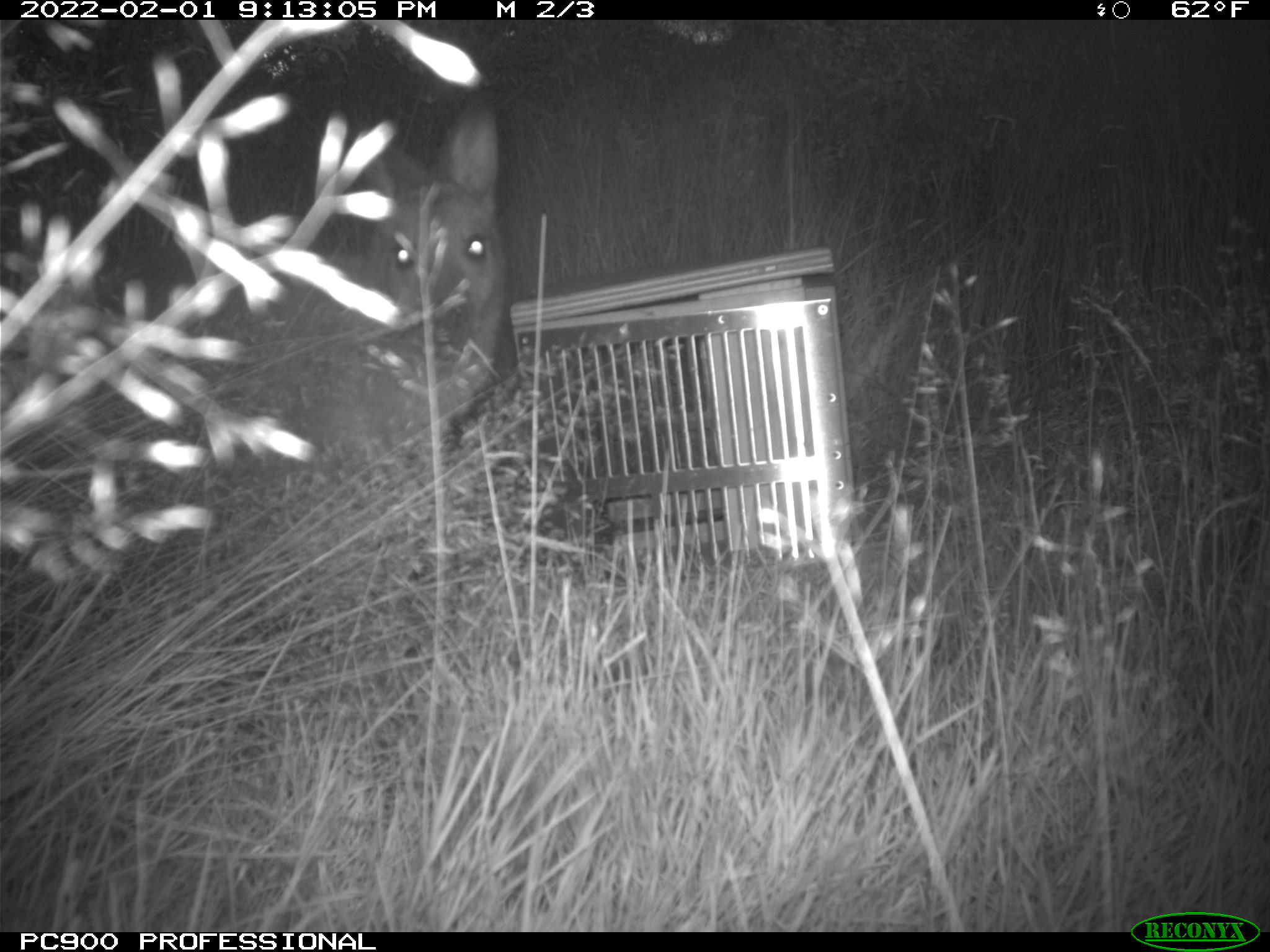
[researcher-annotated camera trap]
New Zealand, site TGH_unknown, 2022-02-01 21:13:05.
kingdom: Animalia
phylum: Chordata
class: Mammalia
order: Diprotodontia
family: Macropodidae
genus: Notamacropus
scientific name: Notamacropus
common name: wallaby